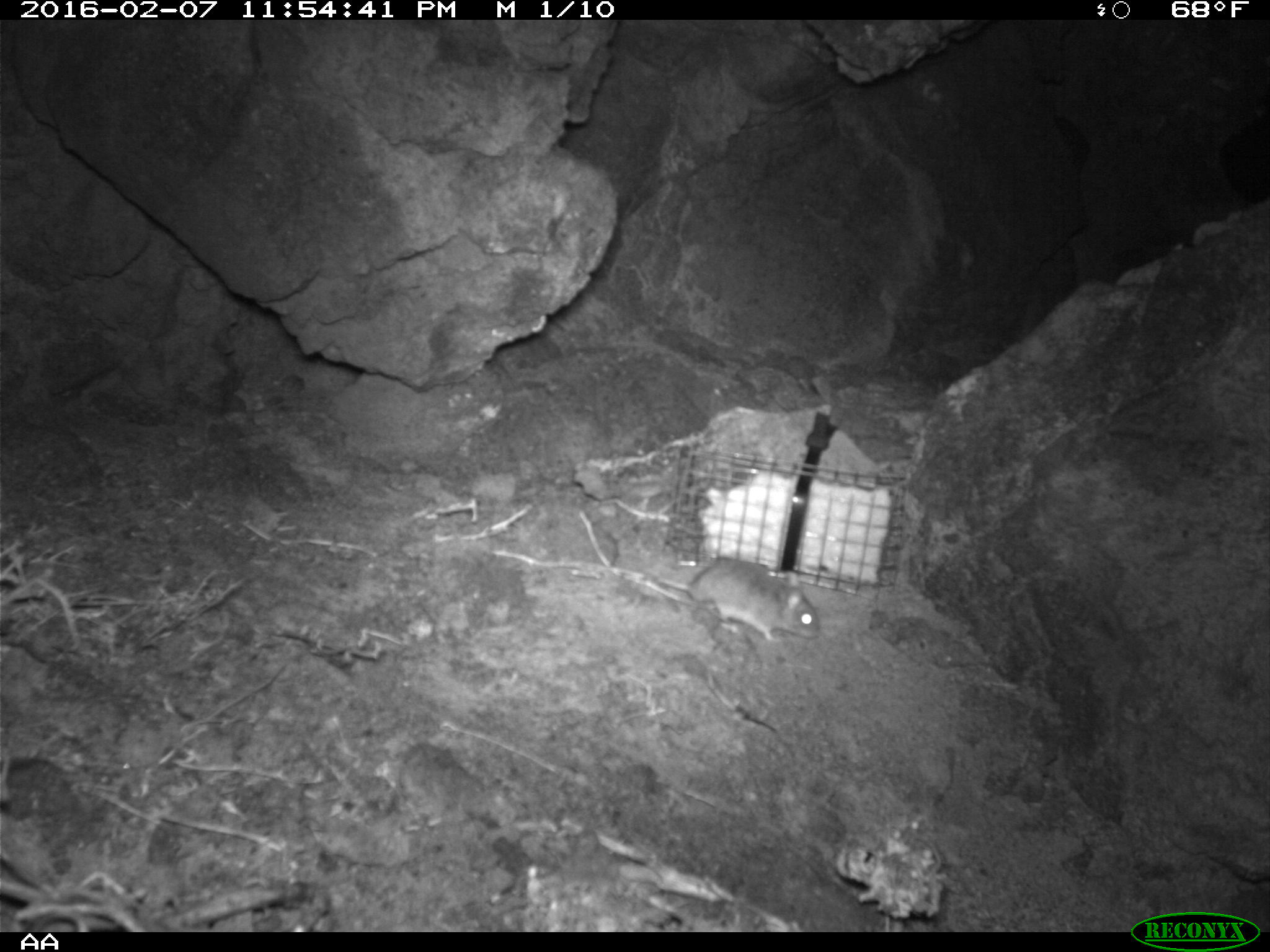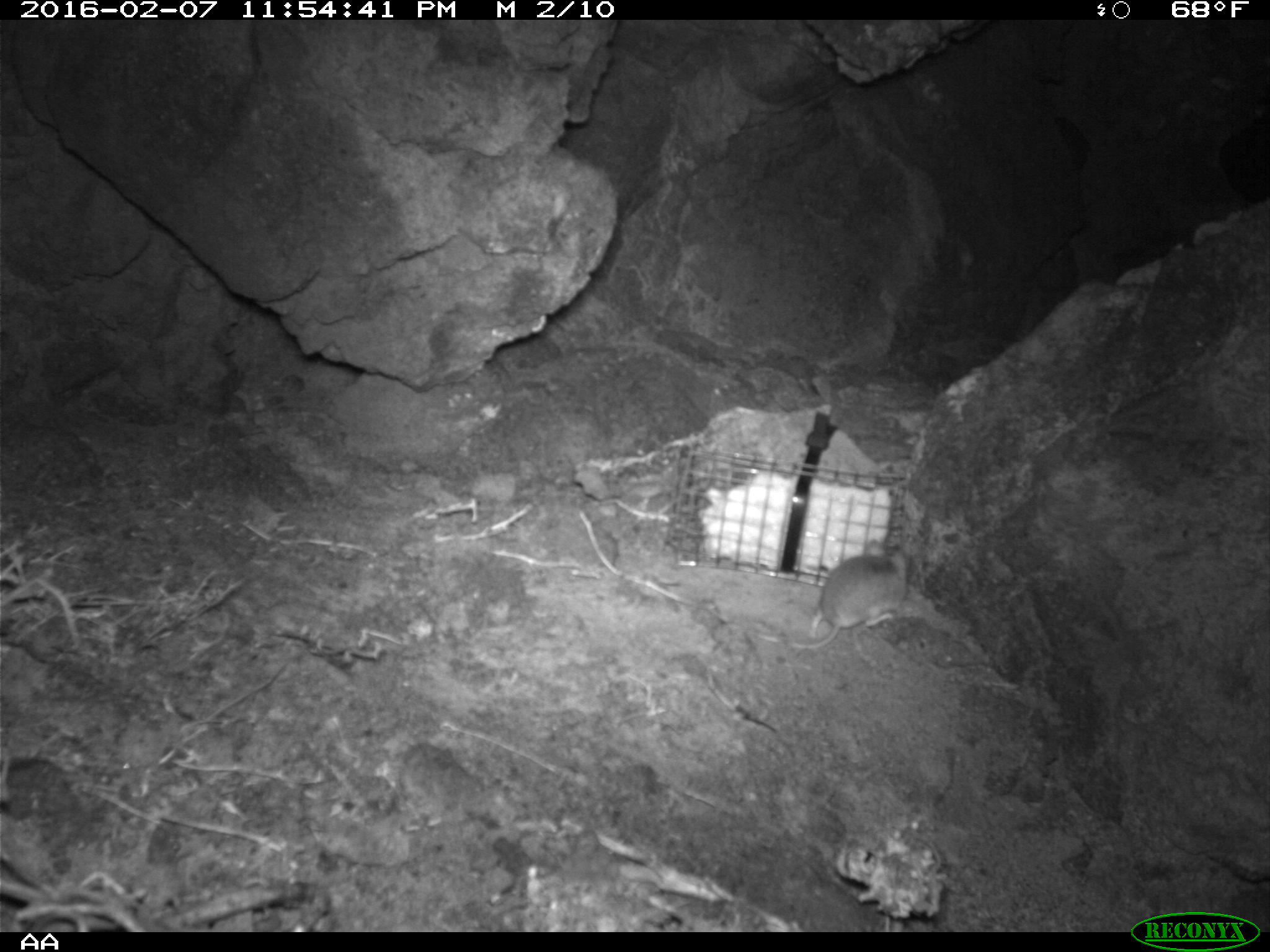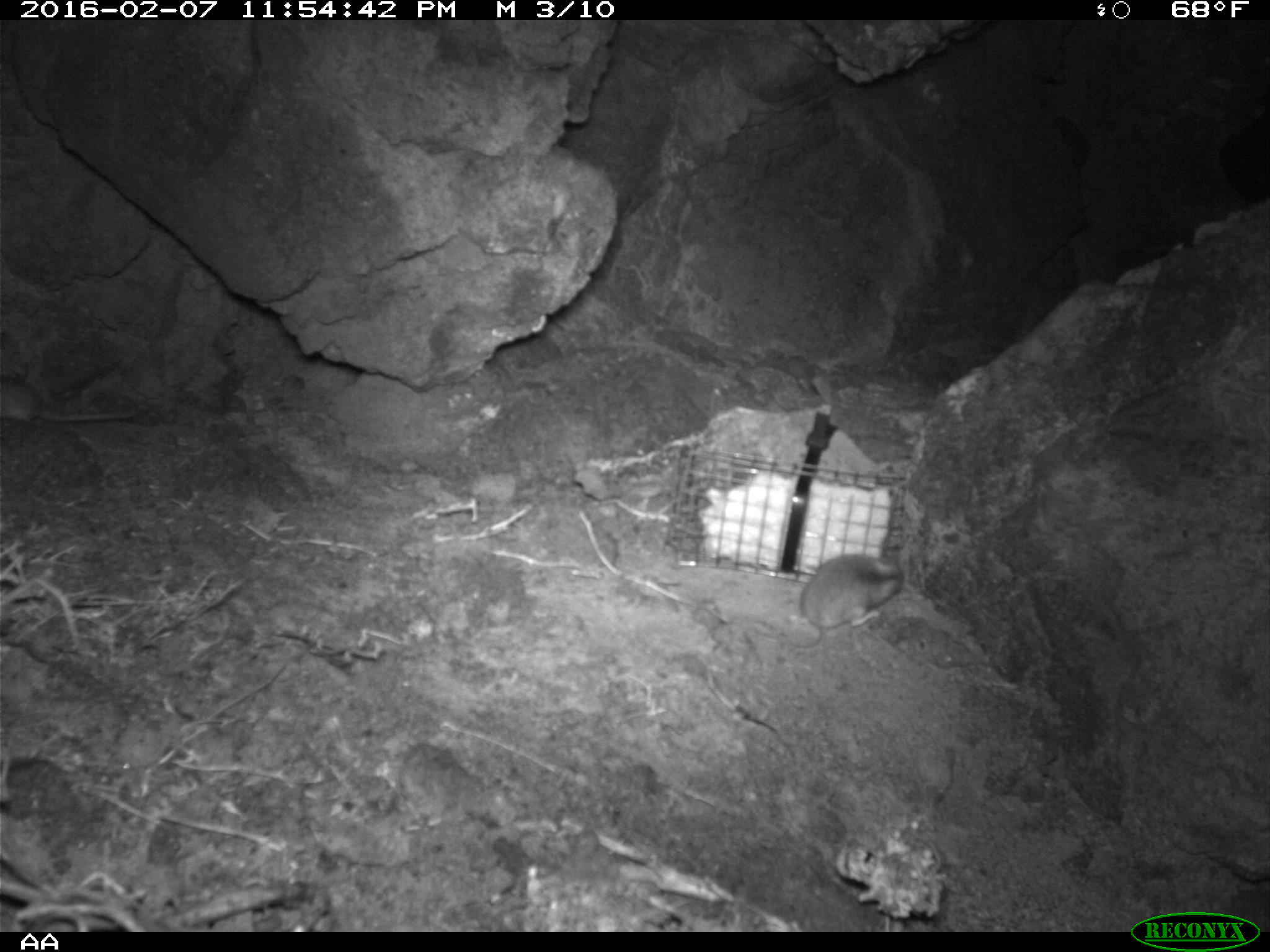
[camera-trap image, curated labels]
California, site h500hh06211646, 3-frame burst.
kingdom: Animalia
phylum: Chordata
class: Mammalia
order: Rodentia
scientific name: Rodentia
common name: rodent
Rodent (Rodentia).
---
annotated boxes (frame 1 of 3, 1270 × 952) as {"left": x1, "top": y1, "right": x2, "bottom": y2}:
rodent: {"left": 659, "top": 558, "right": 820, "bottom": 641}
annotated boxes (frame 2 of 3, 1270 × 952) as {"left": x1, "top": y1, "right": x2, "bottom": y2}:
rodent: {"left": 790, "top": 537, "right": 905, "bottom": 651}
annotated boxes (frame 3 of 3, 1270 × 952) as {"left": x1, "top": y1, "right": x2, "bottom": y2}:
rodent: {"left": 779, "top": 554, "right": 902, "bottom": 651}; {"left": 0, "top": 376, "right": 135, "bottom": 426}